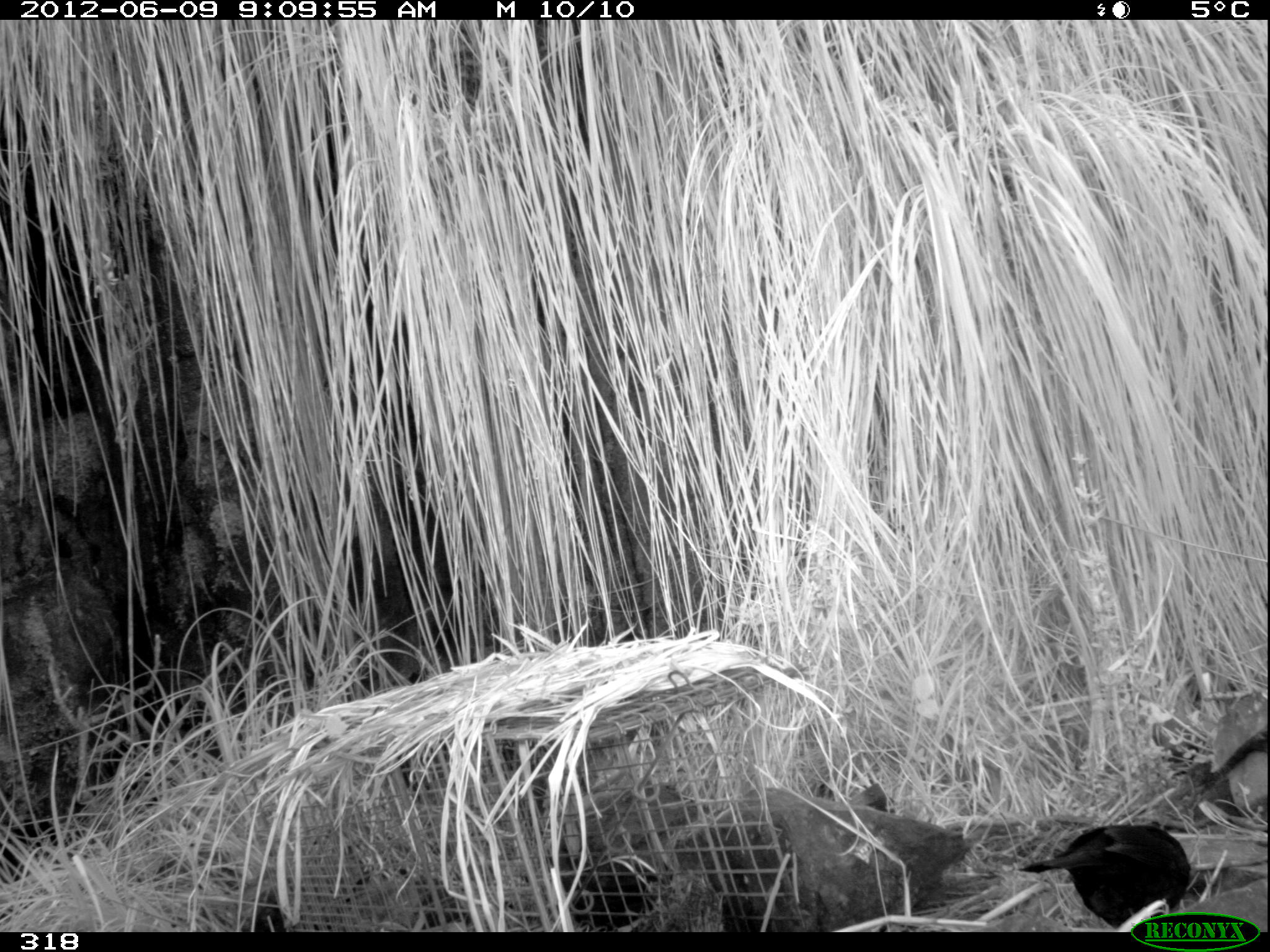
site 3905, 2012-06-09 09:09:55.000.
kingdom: Animalia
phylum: Chordata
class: Aves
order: Passeriformes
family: Turdidae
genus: Turdus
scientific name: Turdus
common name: true thrushes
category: turdus sp